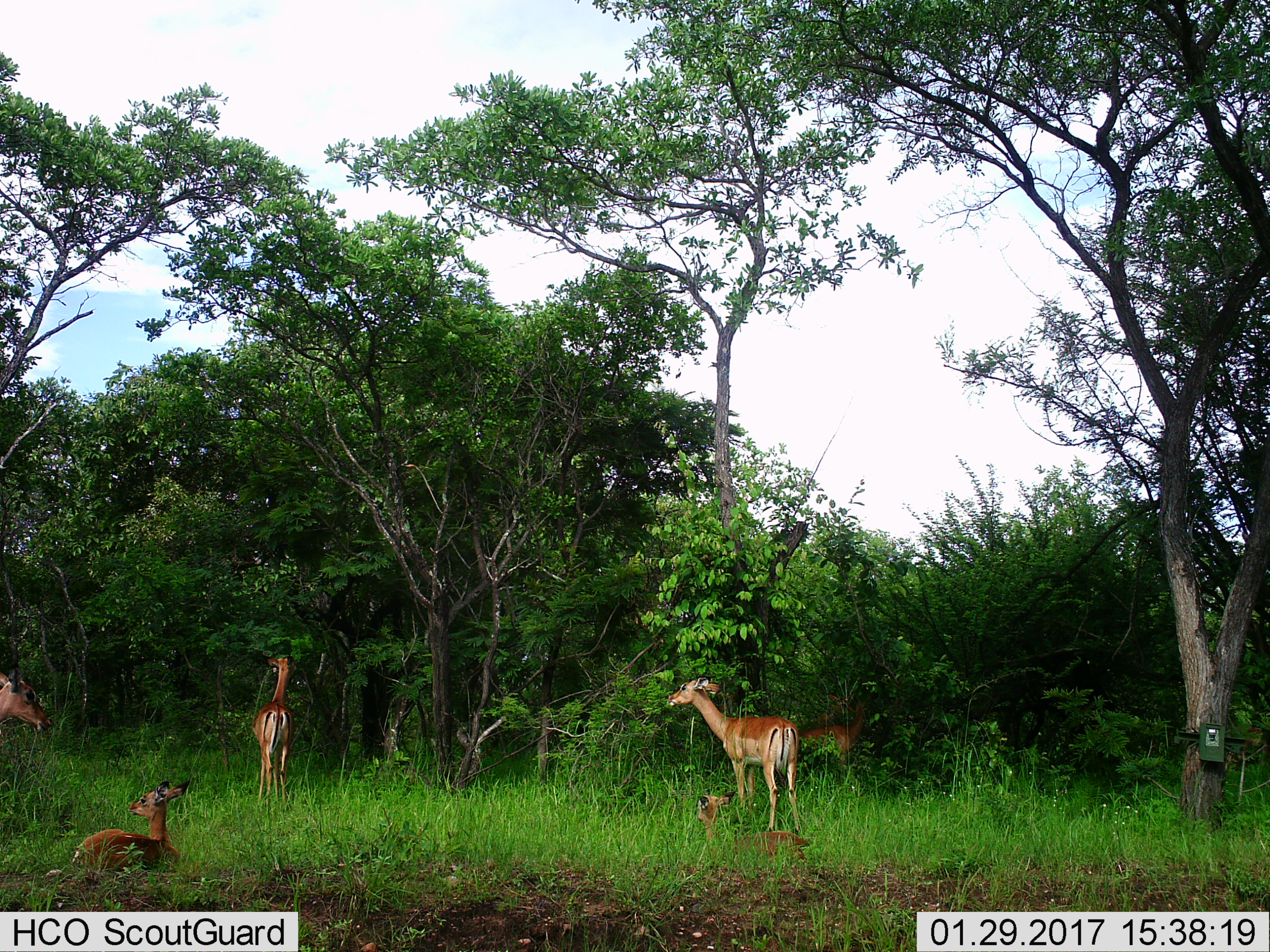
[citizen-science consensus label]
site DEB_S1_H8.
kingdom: Animalia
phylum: Chordata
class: Mammalia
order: Artiodactyla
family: Bovidae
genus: Aepyceros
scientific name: Aepyceros melampus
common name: impala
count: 6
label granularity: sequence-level